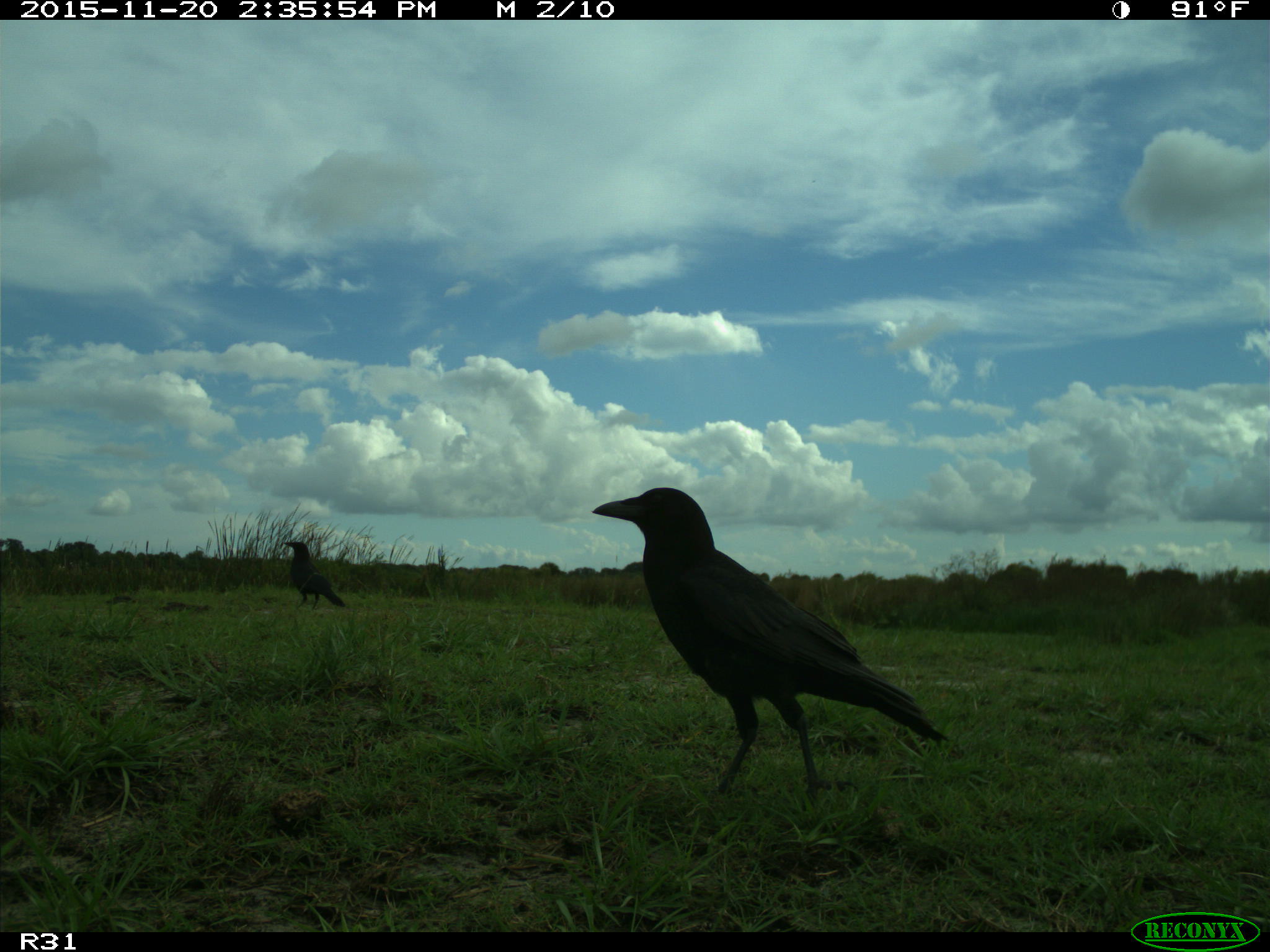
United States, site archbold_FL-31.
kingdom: Animalia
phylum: Chordata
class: Aves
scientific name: Aves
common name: birds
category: unidentified bird